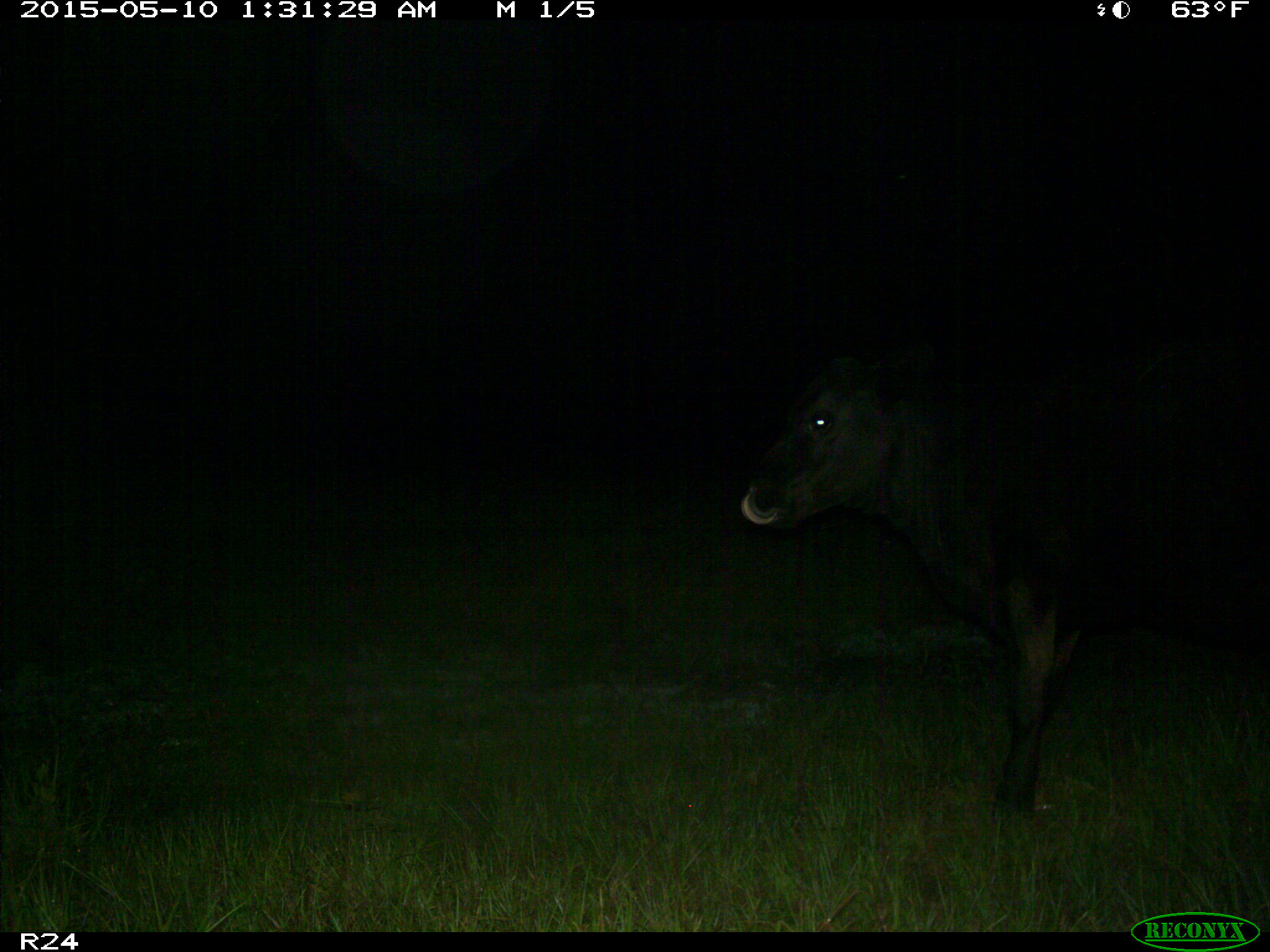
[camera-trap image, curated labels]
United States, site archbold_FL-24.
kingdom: Animalia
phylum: Chordata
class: Mammalia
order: Artiodactyla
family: Bovidae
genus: Bos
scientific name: Bos taurus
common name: domestic cow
Bos taurus (domestic cow).